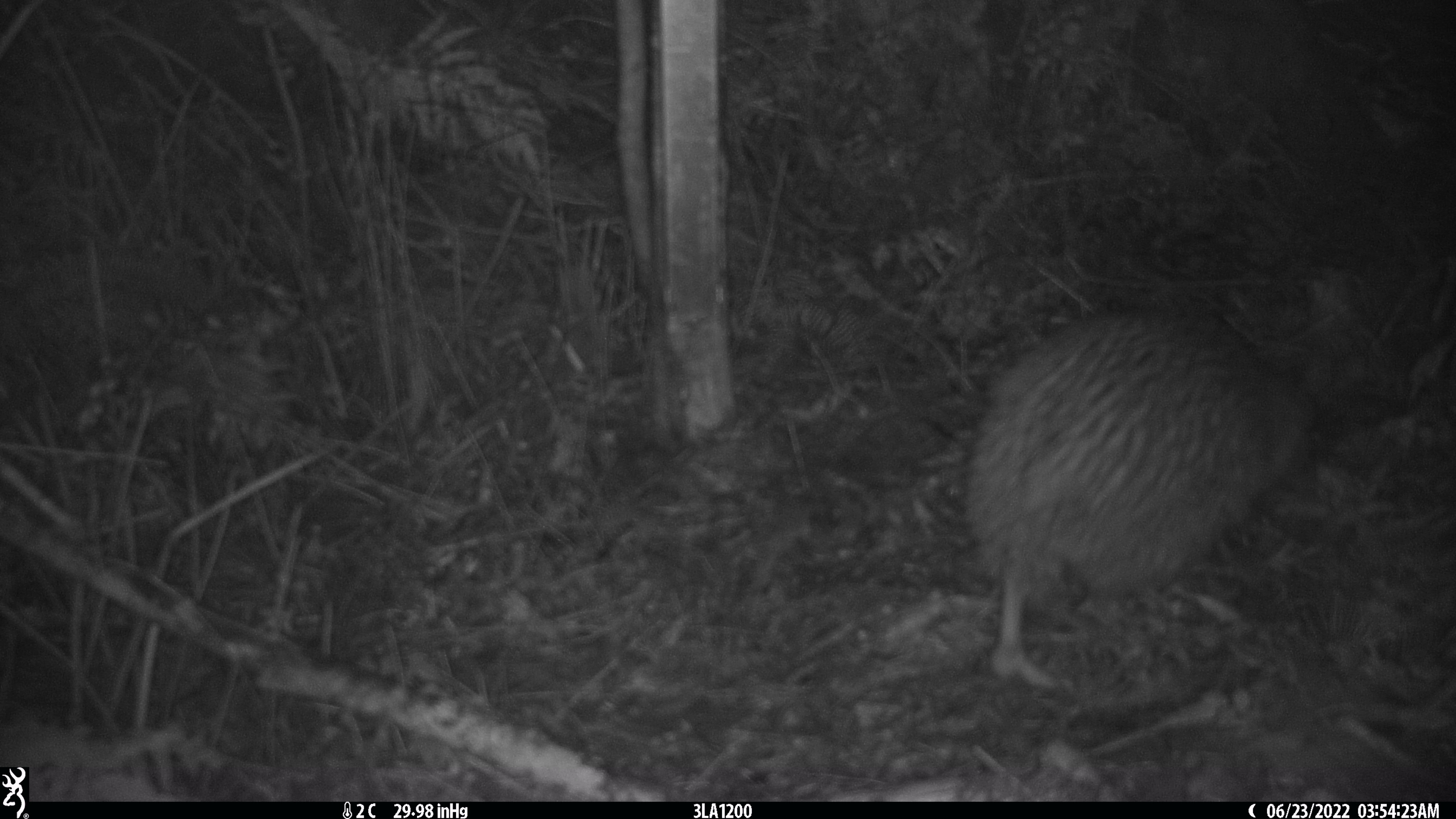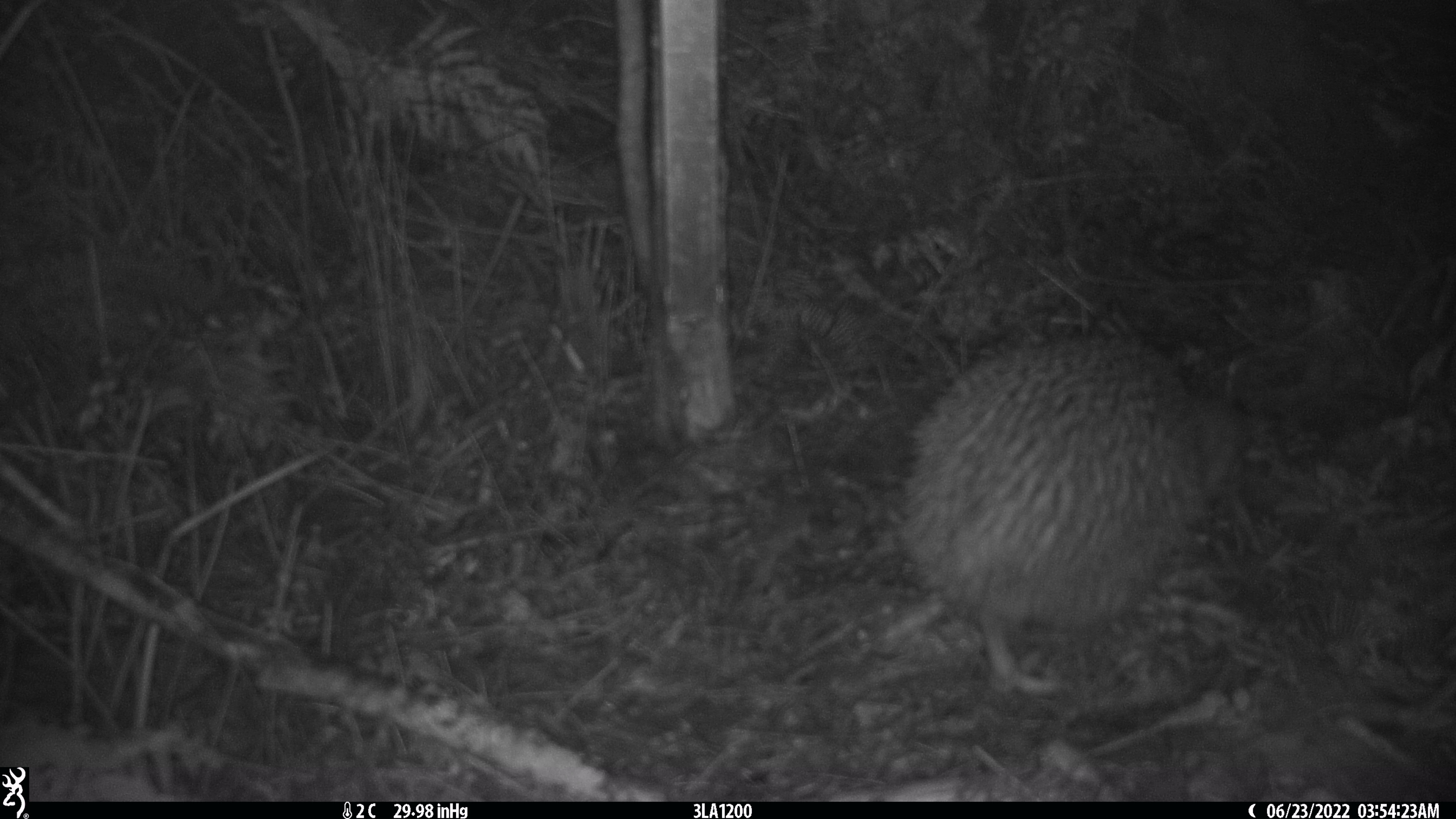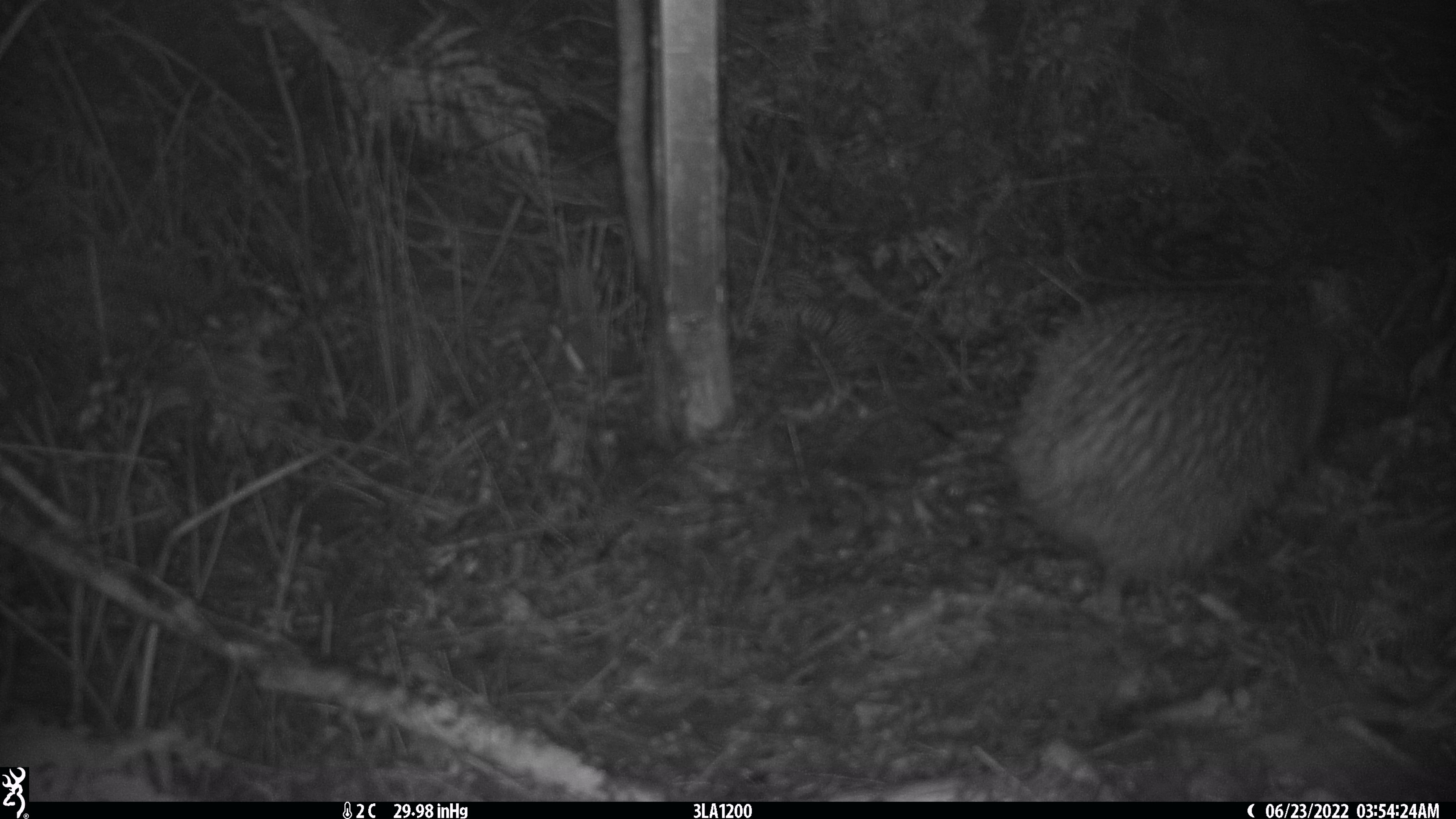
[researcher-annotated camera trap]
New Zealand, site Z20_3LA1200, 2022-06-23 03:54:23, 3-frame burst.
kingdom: Animalia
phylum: Chordata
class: Aves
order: Apterygiformes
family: Apterygidae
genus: Apteryx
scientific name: Apteryx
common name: kiwi